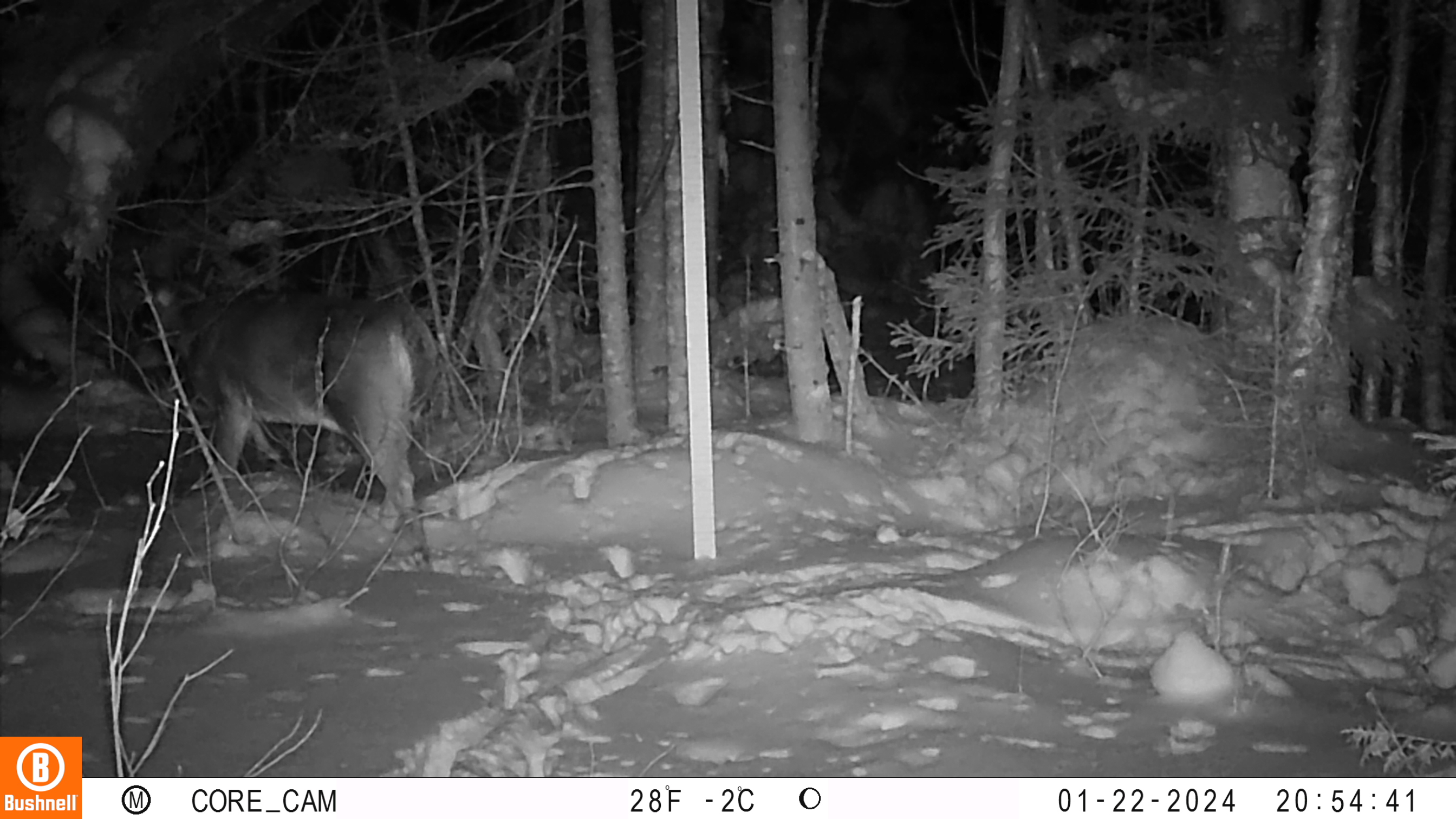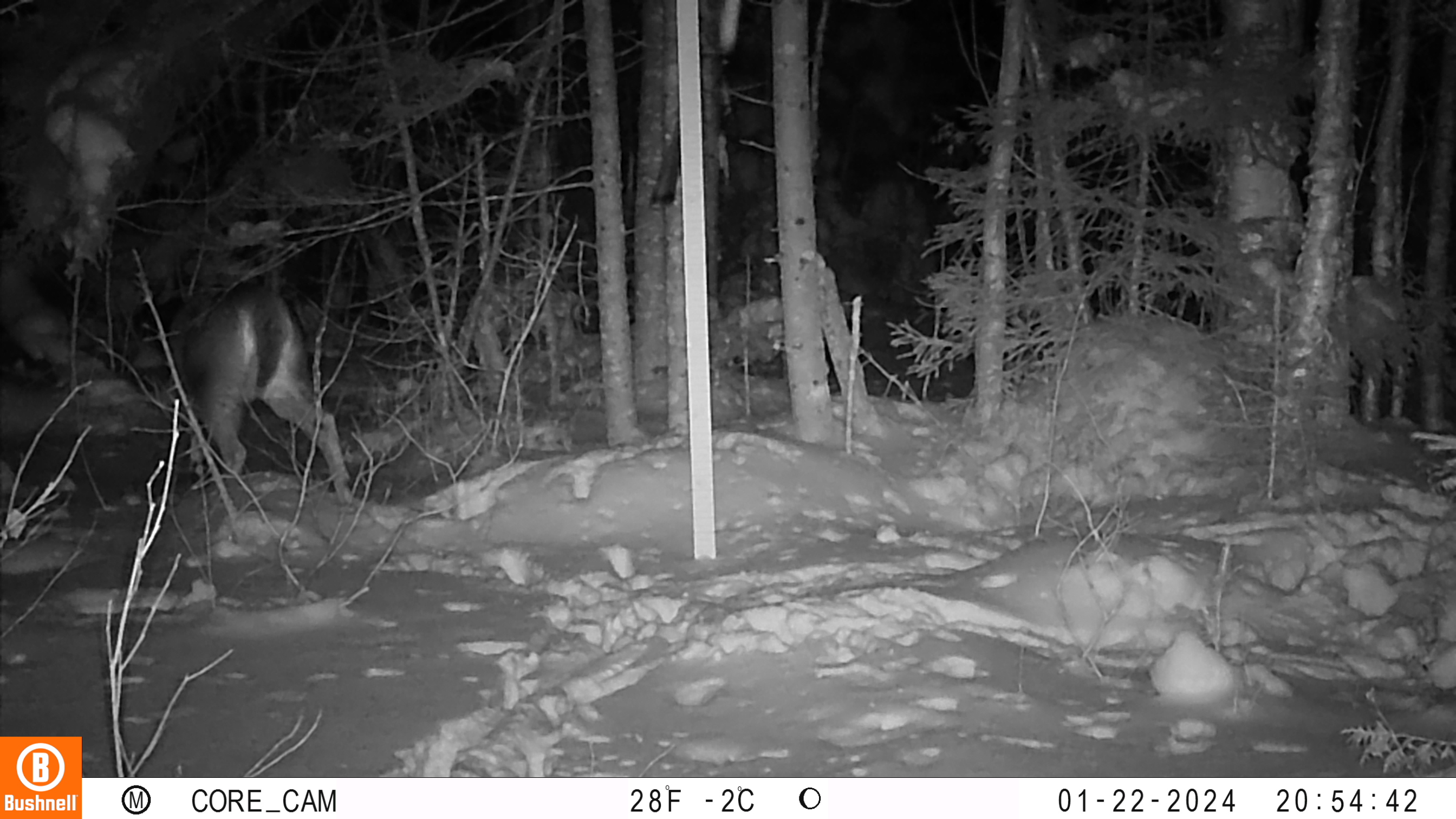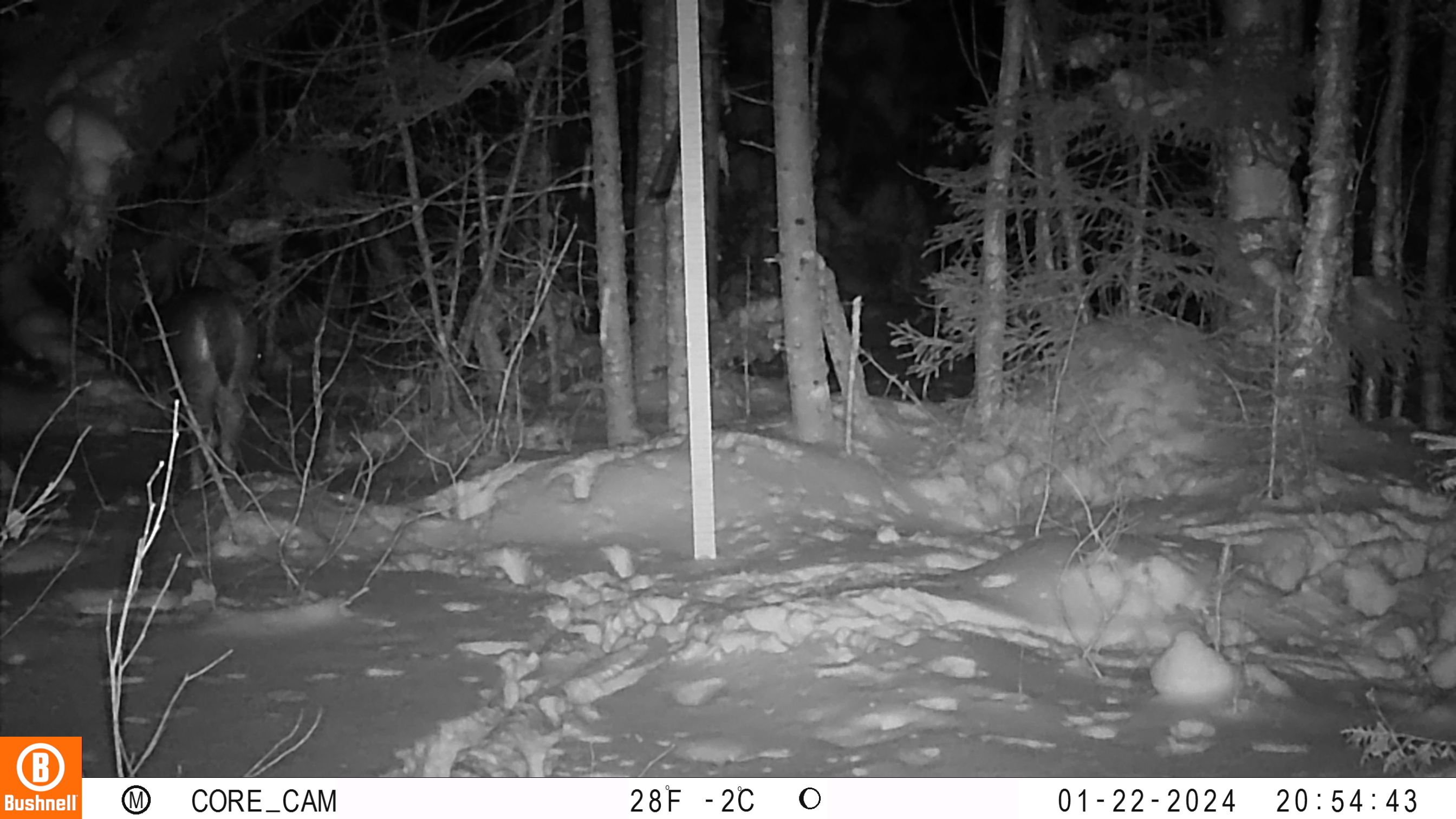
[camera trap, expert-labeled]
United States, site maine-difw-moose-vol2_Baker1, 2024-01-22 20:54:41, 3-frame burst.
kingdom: Animalia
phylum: Chordata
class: Mammalia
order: Artiodactyla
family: Cervidae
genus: Odocoileus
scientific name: Odocoileus virginianus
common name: white-tailed deer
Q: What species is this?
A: White-tailed deer (Odocoileus virginianus).